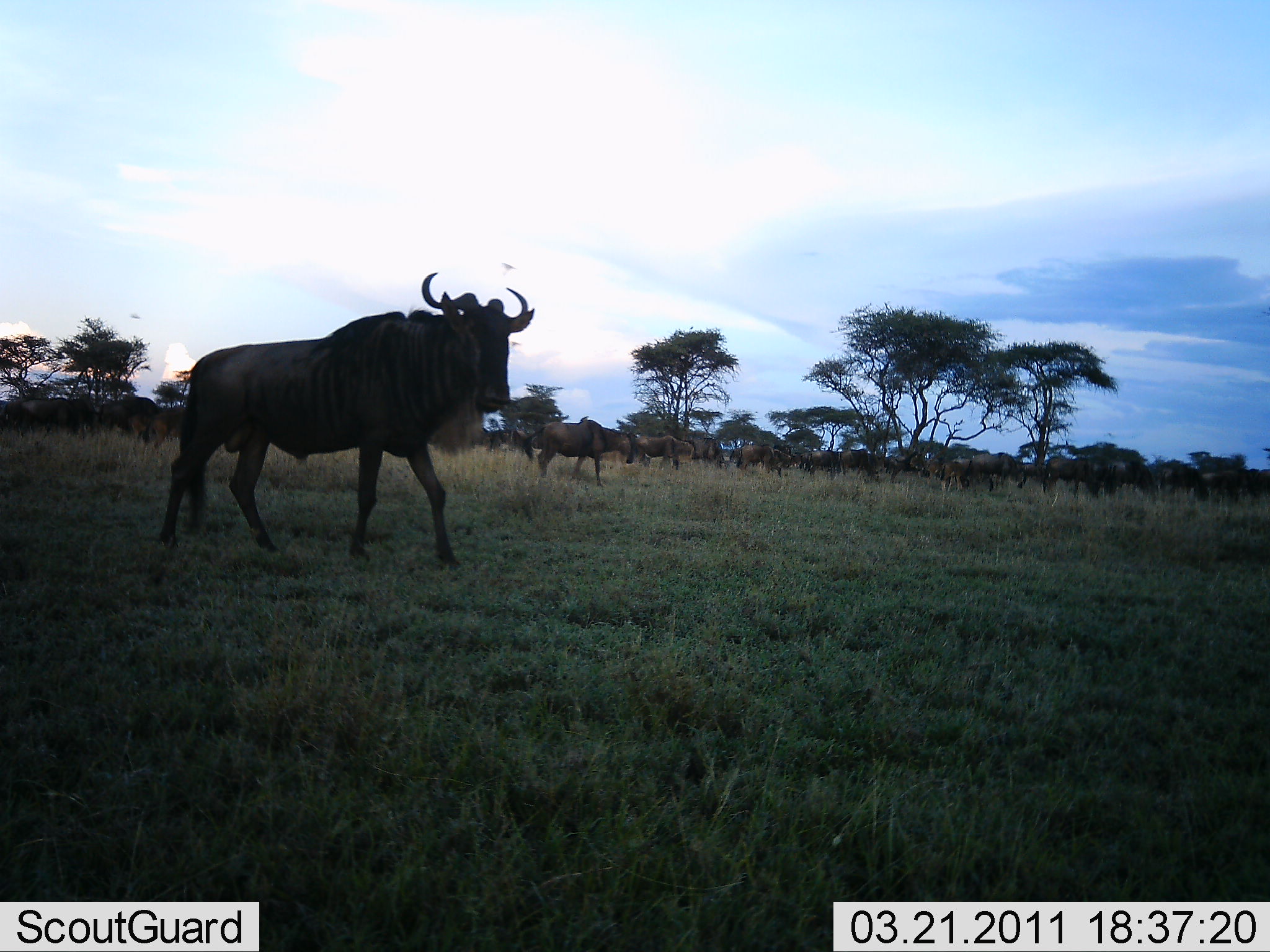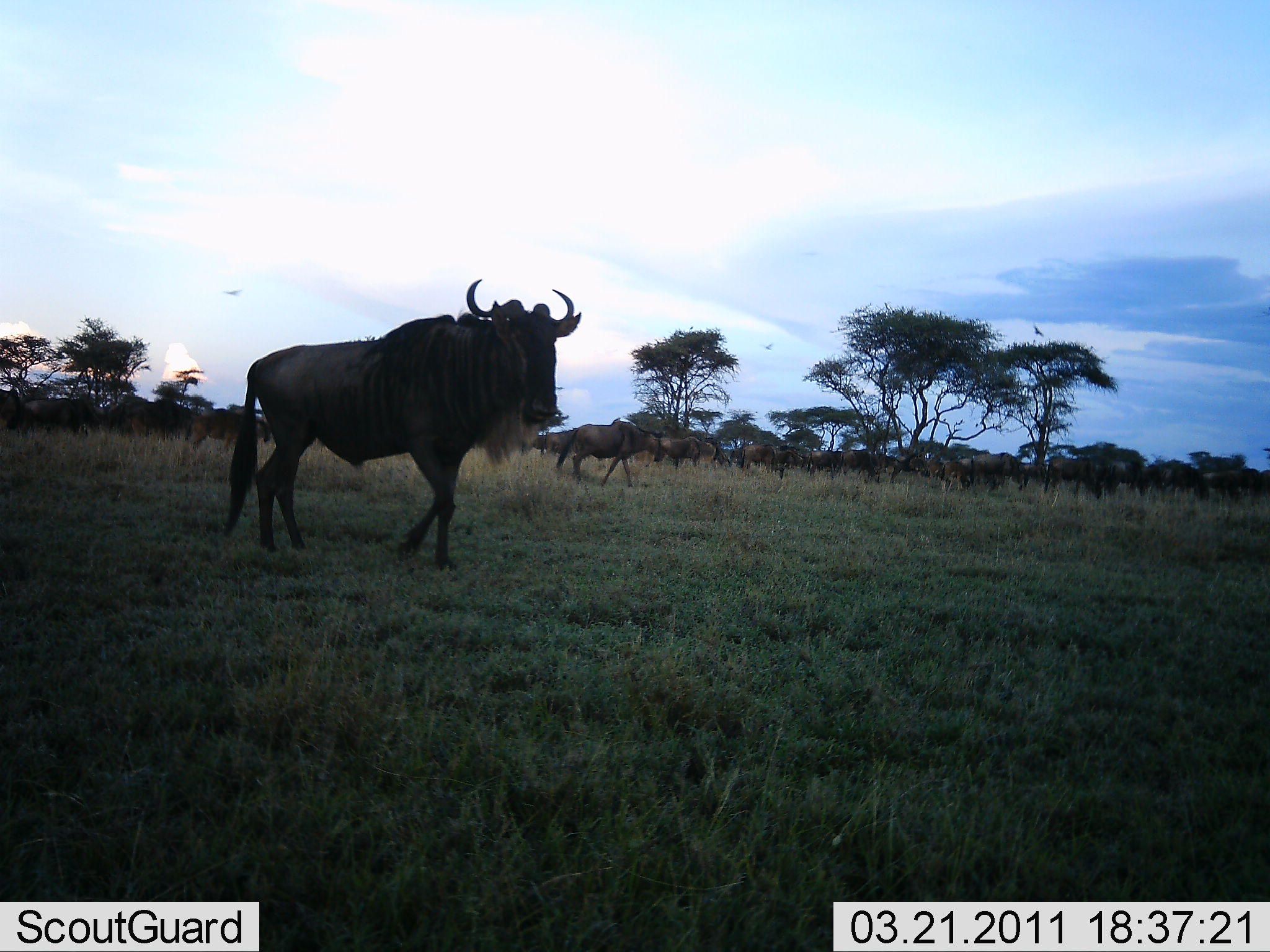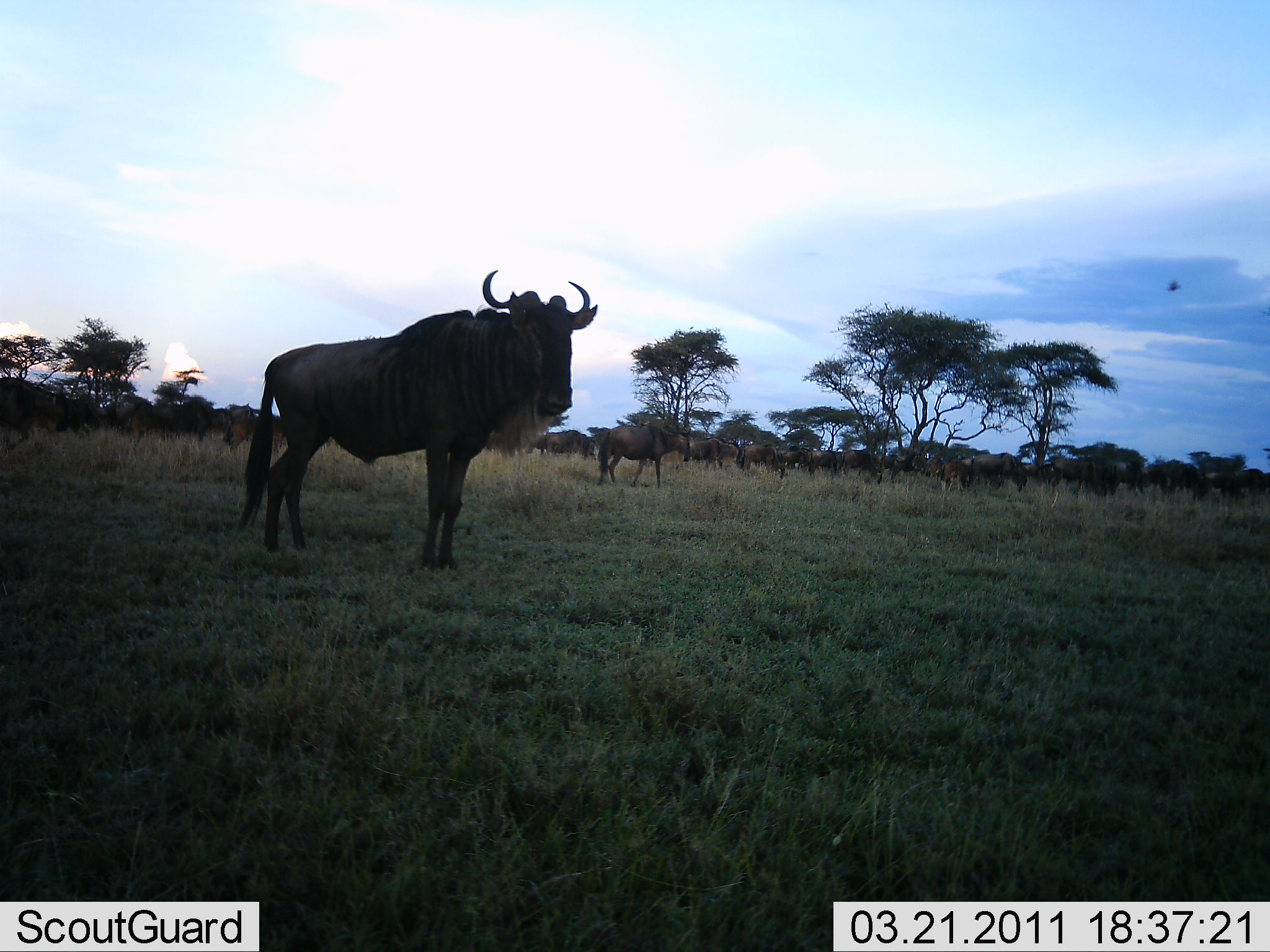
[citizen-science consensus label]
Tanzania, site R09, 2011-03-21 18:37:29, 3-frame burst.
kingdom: Animalia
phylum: Chordata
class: Mammalia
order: Artiodactyla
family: Bovidae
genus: Connochaetes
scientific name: Connochaetes taurinus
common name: blue wildebeest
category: wildebeest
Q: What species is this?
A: Wildebeest (blue wildebeest) (Connochaetes taurinus).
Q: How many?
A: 11-50.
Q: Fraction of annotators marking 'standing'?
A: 36%.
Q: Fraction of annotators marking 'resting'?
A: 0%.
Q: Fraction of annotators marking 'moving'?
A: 82%.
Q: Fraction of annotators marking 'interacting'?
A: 0%.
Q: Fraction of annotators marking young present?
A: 0%.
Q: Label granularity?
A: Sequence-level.